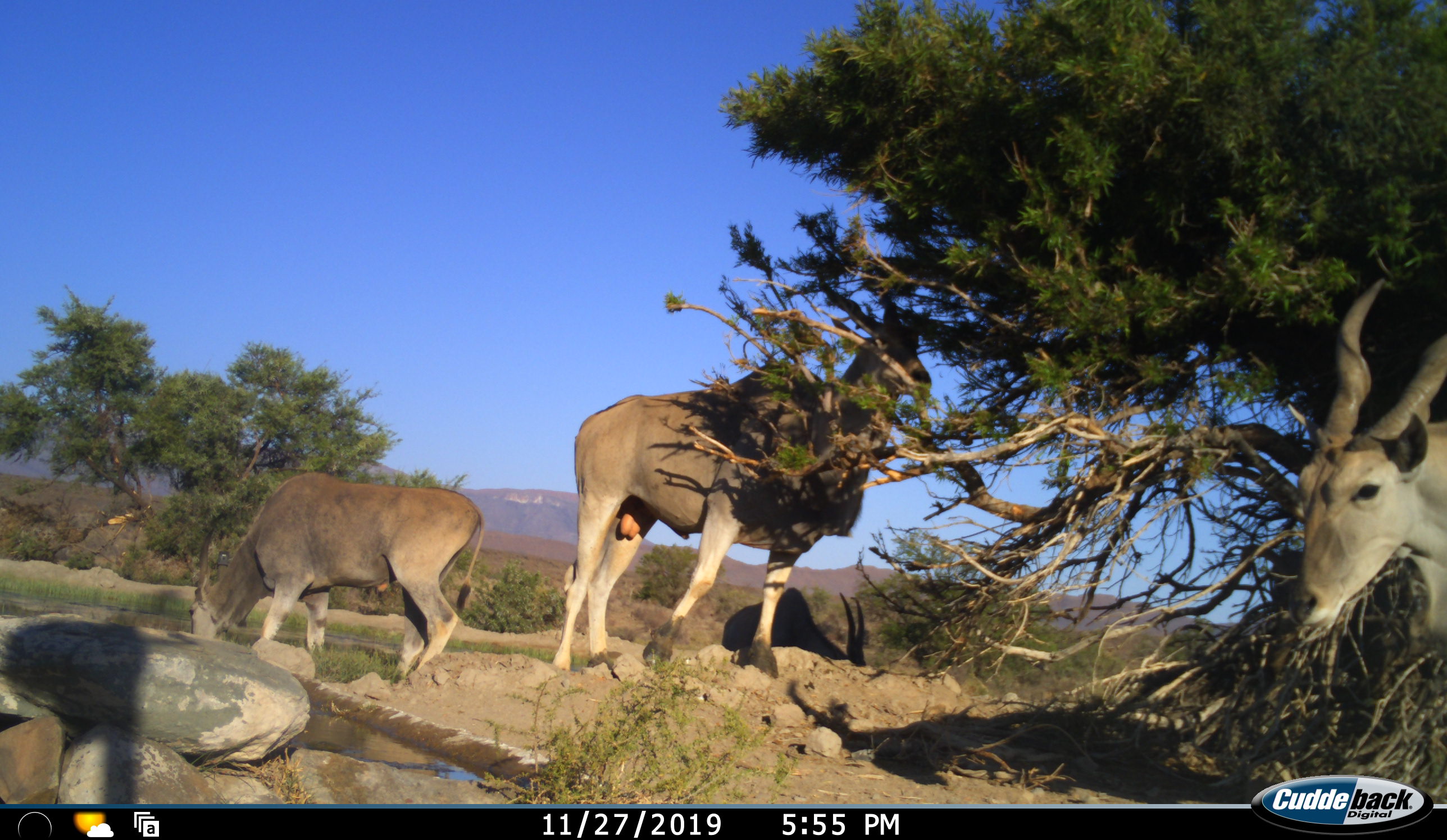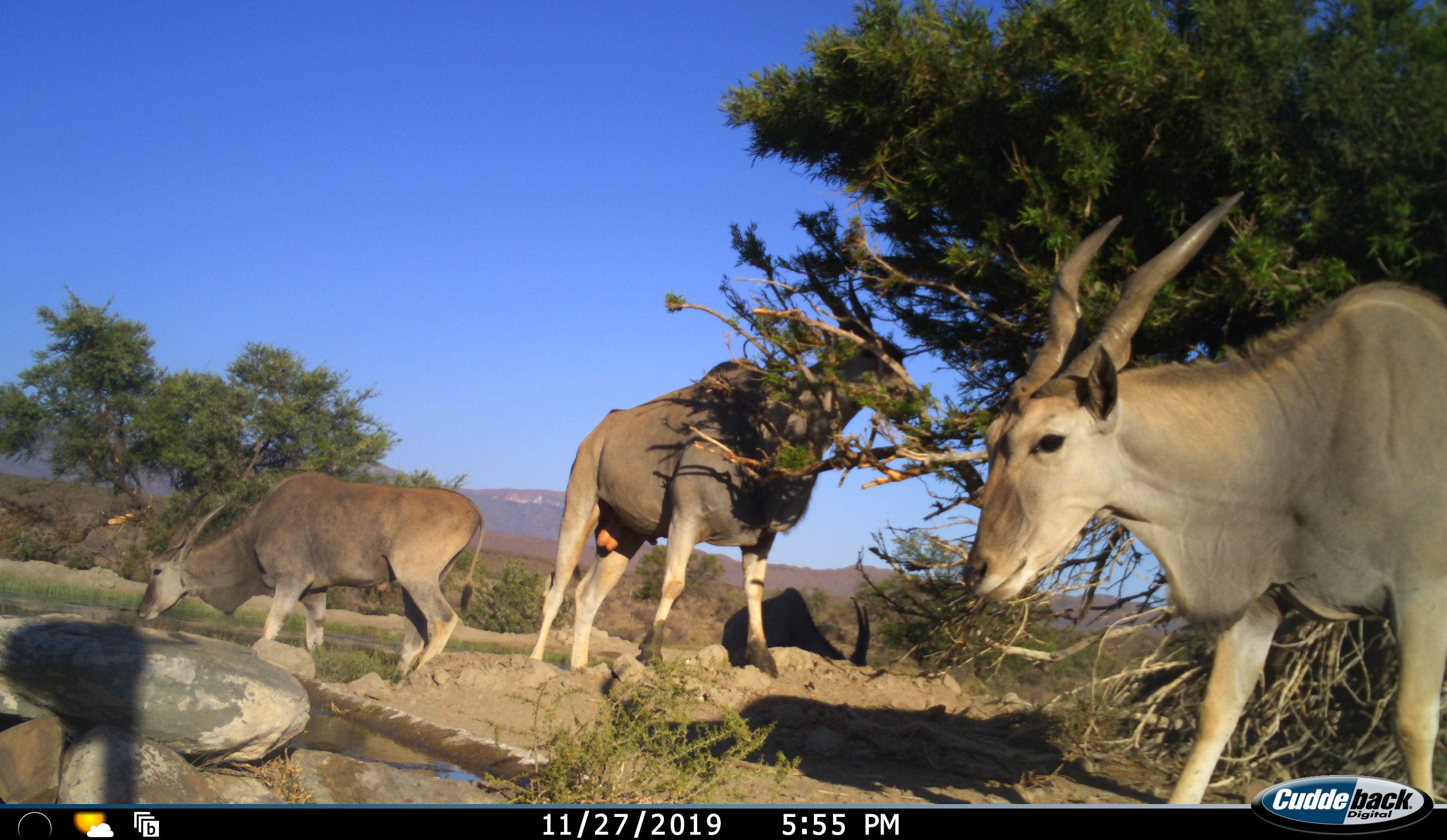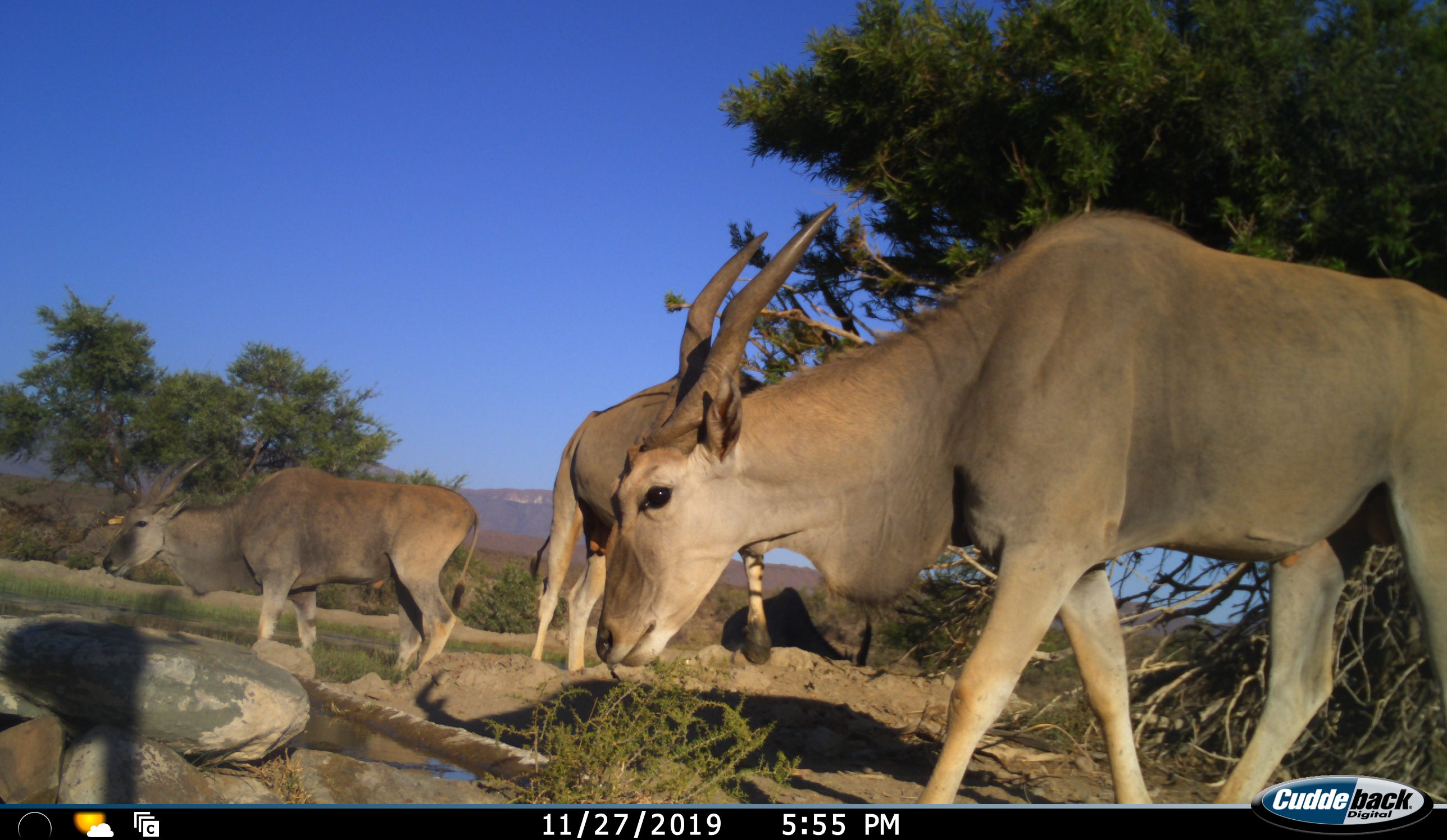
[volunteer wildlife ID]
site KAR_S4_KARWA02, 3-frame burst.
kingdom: Animalia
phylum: Chordata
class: Mammalia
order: Artiodactyla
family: Bovidae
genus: Tragelaphus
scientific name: Tragelaphus oryx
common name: eland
Eland (Tragelaphus oryx), count 3. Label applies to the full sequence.